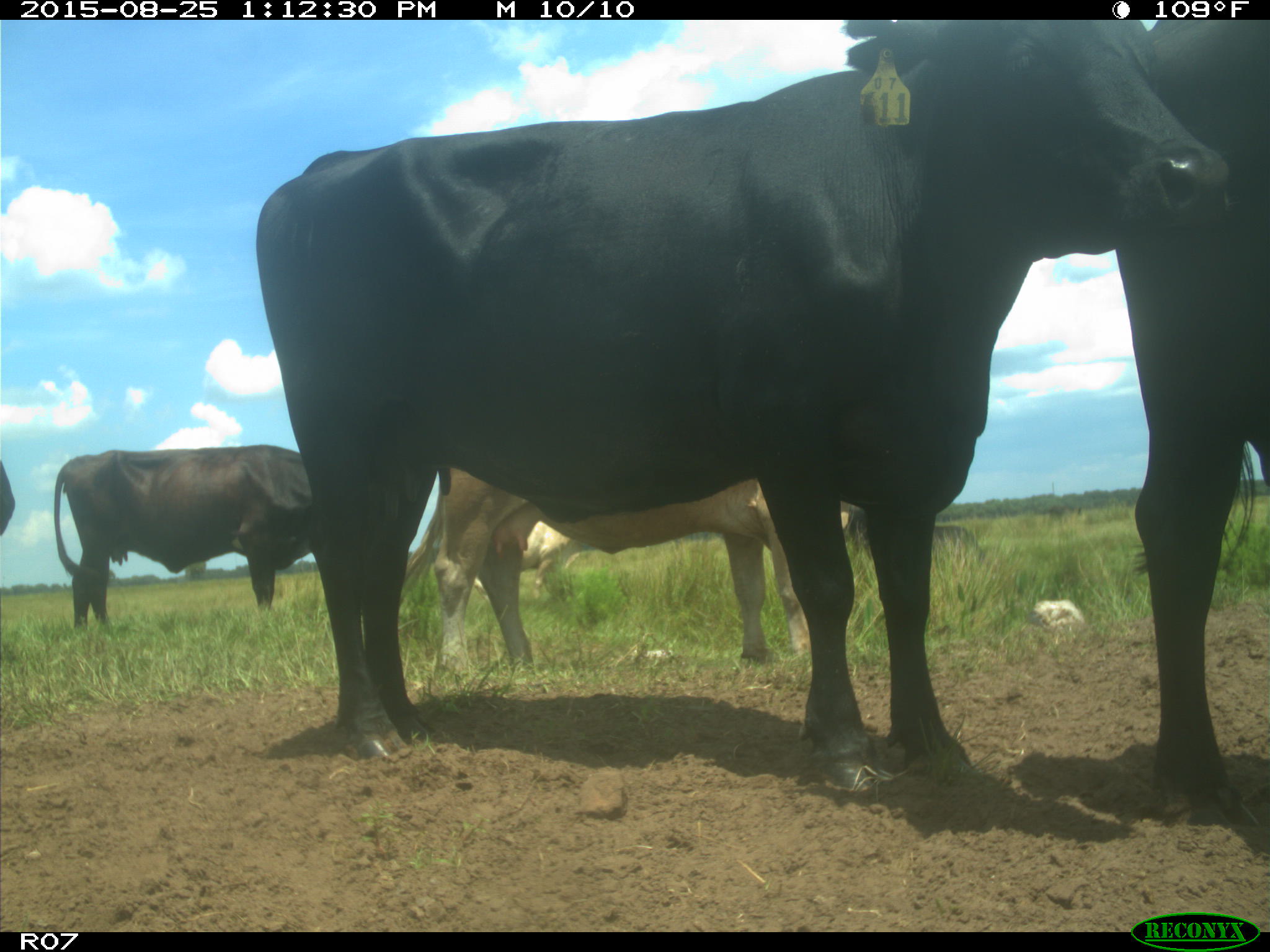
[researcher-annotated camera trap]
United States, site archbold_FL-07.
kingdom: Animalia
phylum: Chordata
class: Mammalia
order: Artiodactyla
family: Bovidae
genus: Bos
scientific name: Bos taurus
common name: domestic cow